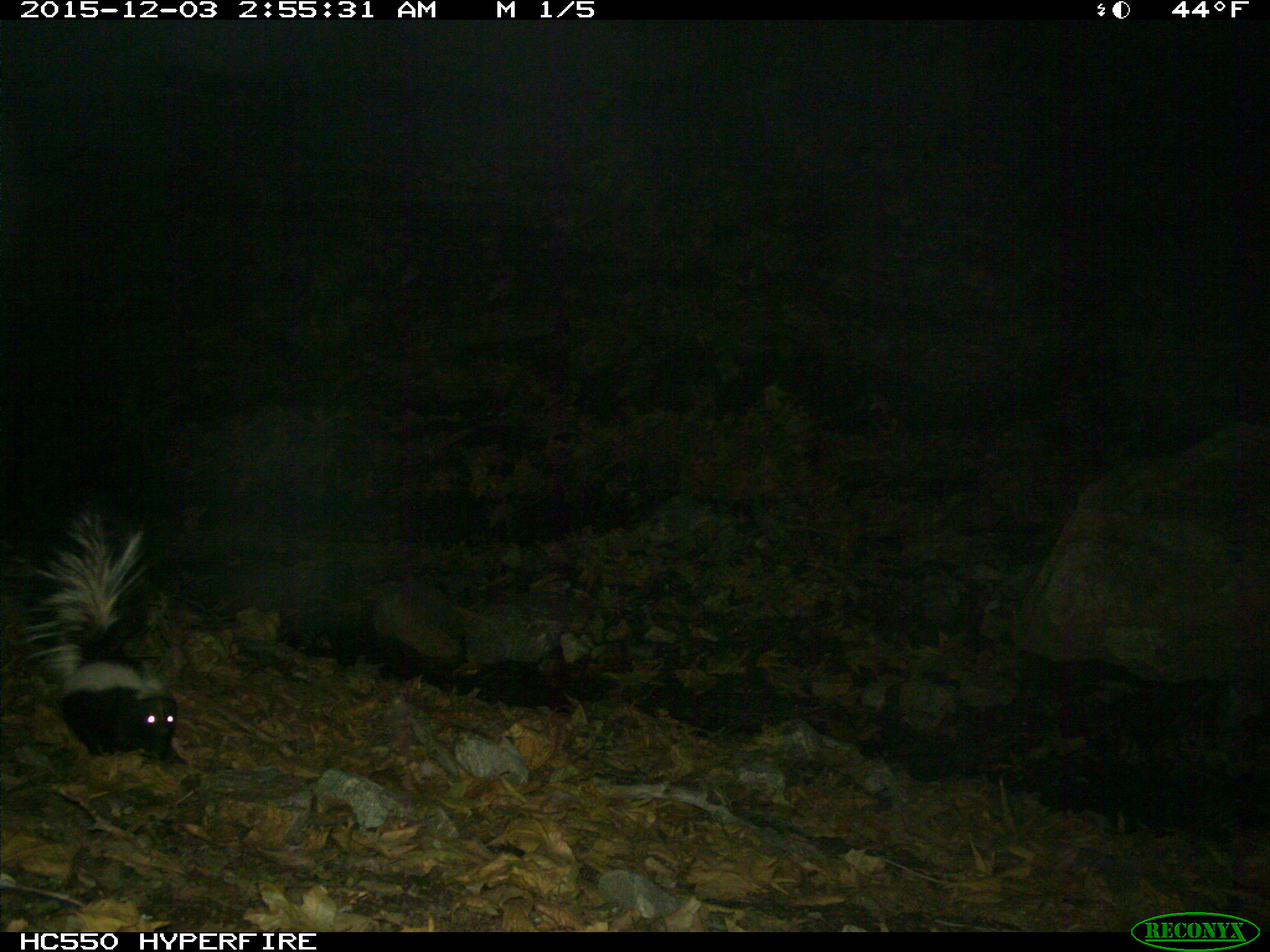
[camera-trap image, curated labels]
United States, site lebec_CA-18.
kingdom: Animalia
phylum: Chordata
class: Mammalia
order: Carnivora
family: Mephitidae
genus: Mephitis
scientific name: Mephitis mephitis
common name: striped skunk